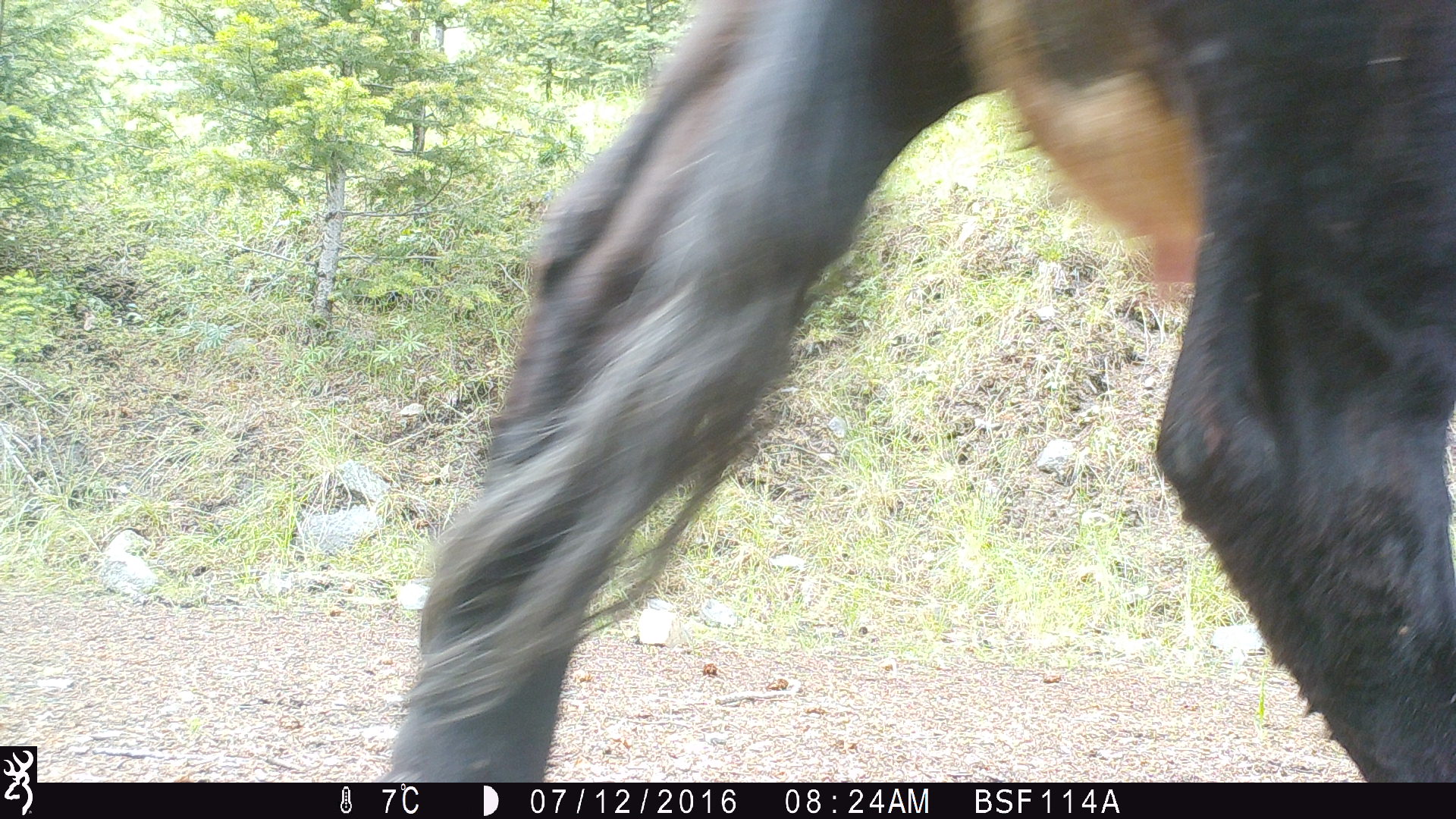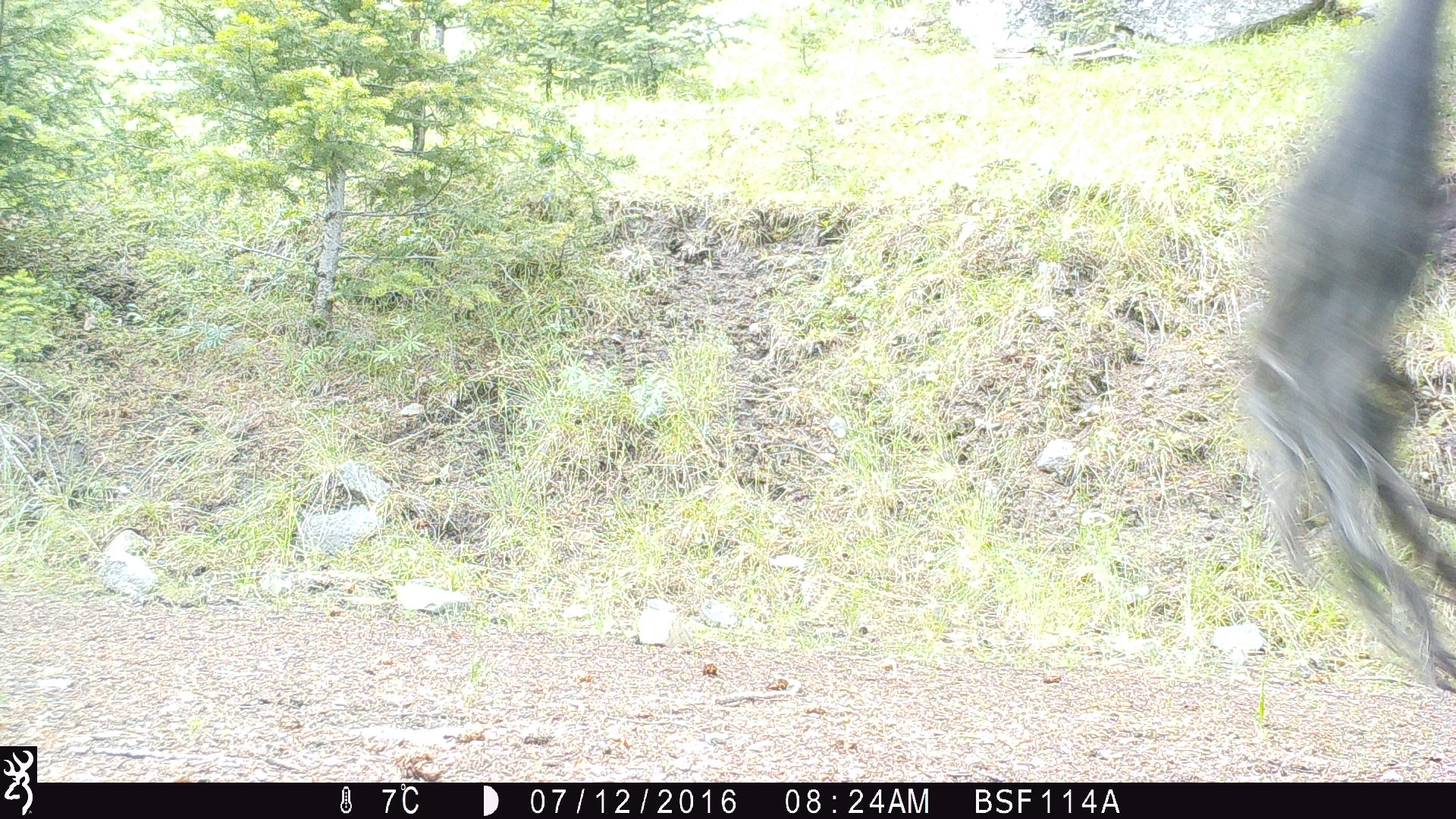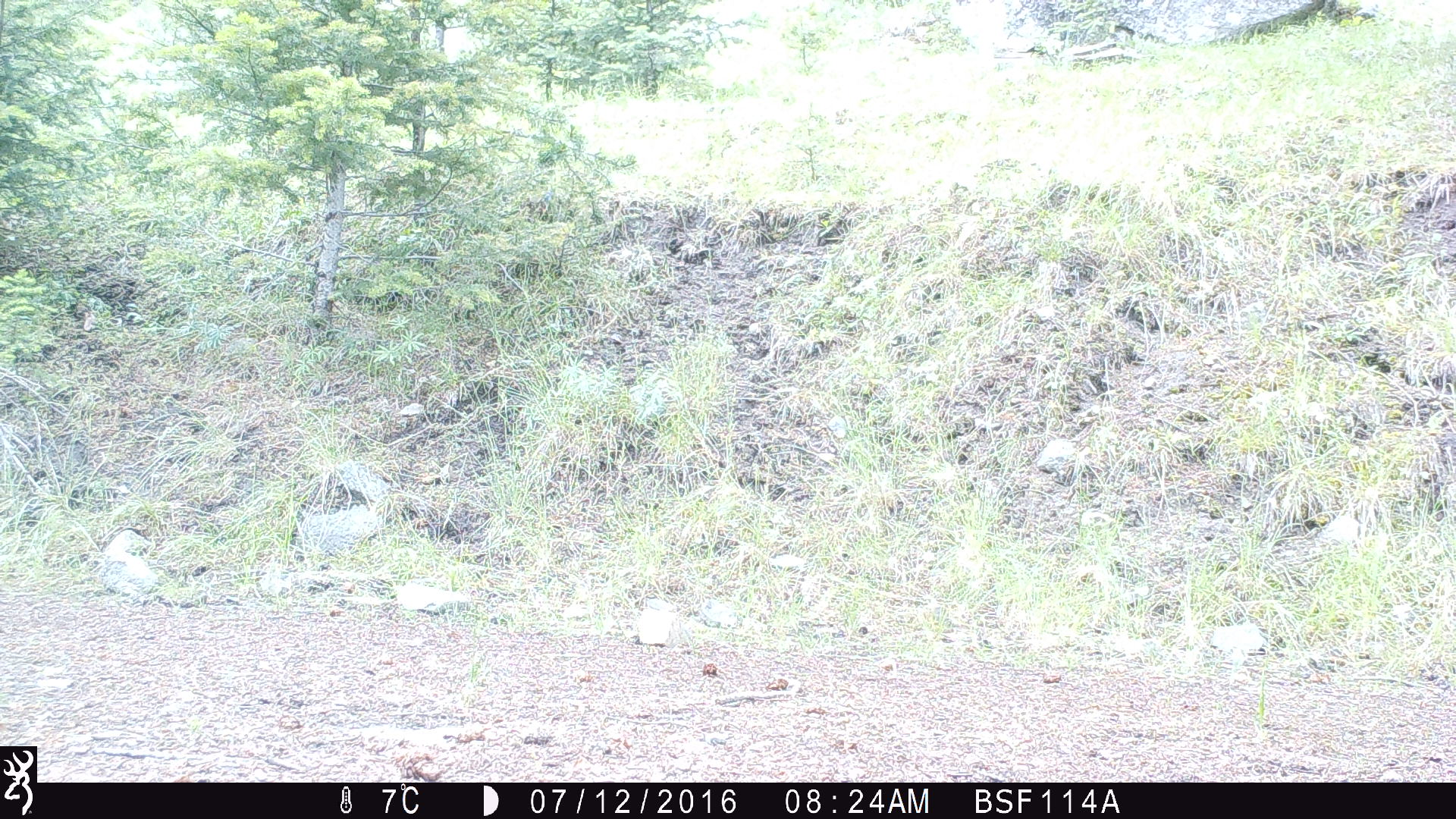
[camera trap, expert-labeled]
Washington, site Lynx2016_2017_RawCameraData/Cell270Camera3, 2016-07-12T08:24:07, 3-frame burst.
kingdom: Animalia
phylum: Chordata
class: Mammalia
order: Artiodactyla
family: Bovidae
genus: Bos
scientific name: Bos taurus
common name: domestic cattle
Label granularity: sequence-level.